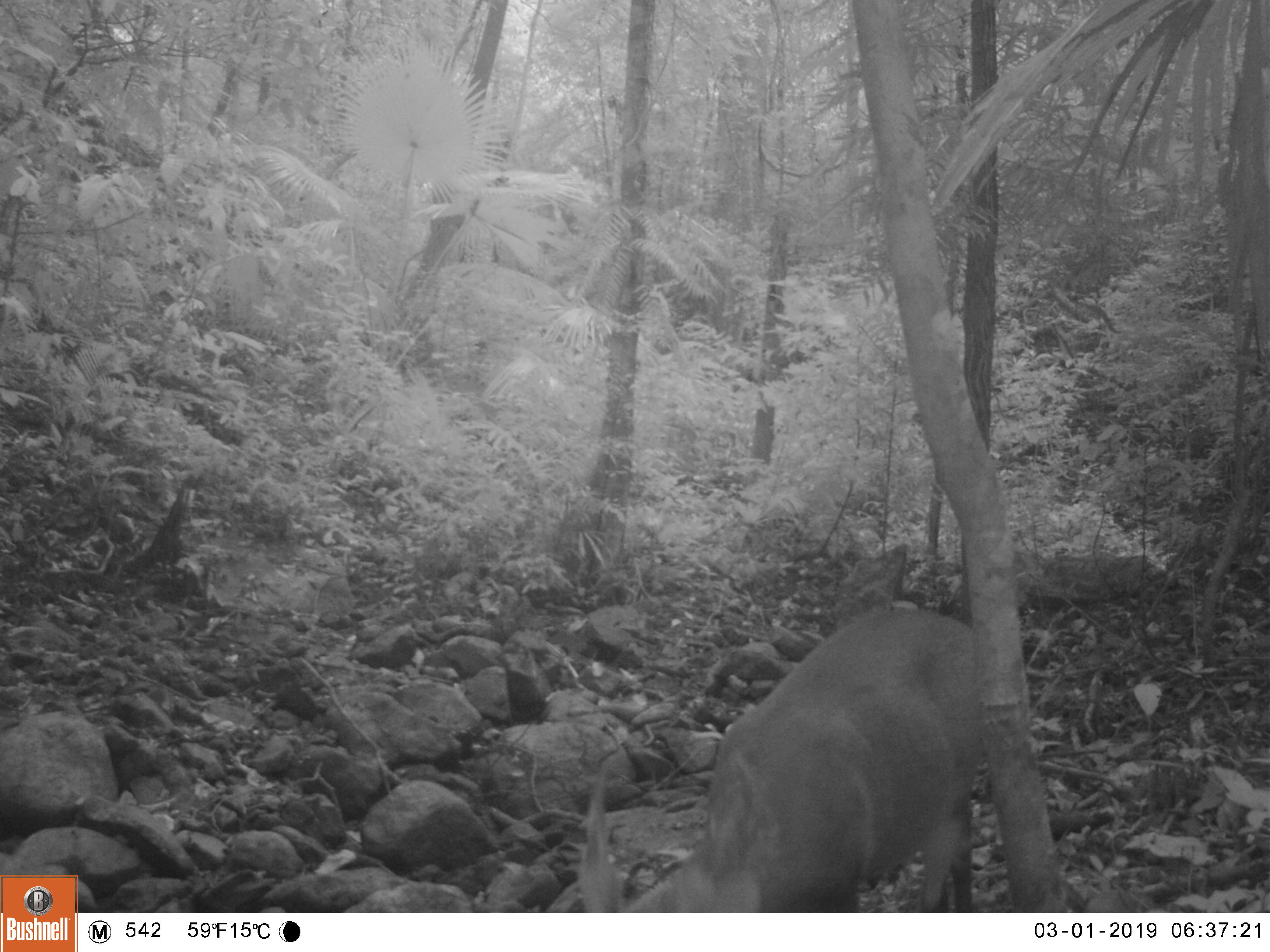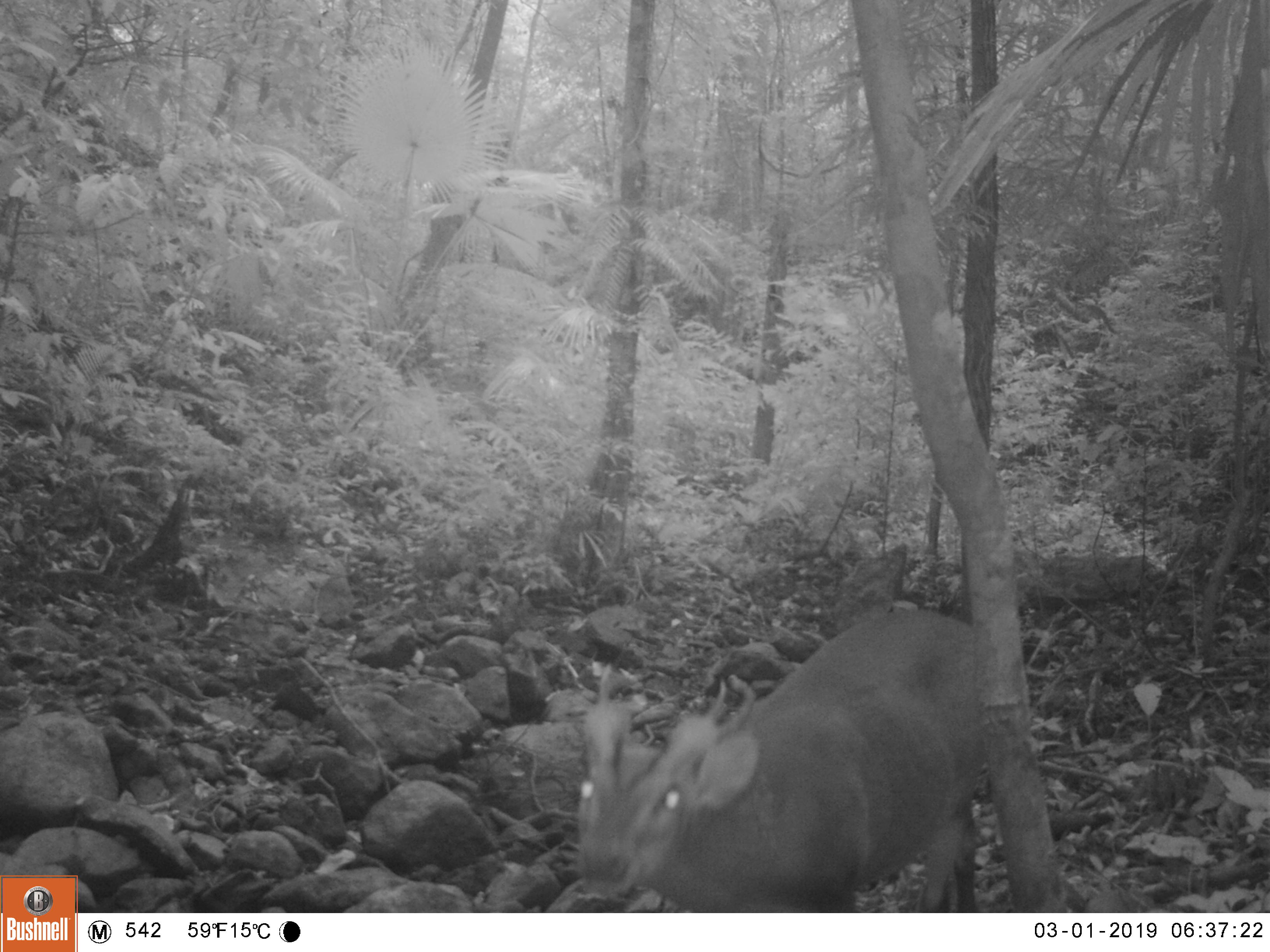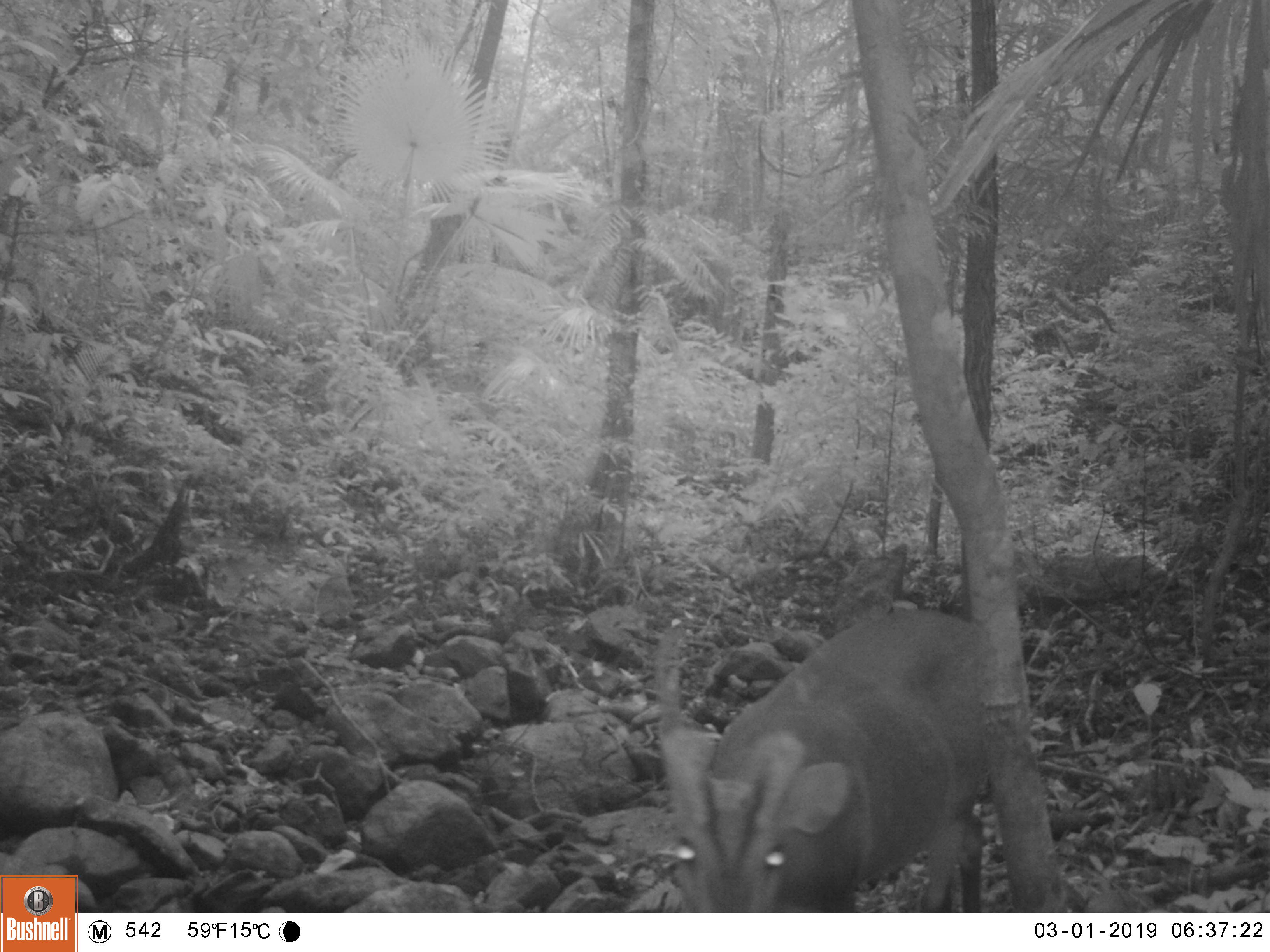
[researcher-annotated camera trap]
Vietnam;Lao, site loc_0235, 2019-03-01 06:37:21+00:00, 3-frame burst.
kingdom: Animalia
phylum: Chordata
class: Mammalia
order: Artiodactyla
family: Cervidae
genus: Muntiacus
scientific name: Muntiacus vuquangensis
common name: large-antlered muntjac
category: large antlered muntjac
Large antlered muntjac (large-antlered muntjac) (Muntiacus vuquangensis). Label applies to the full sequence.